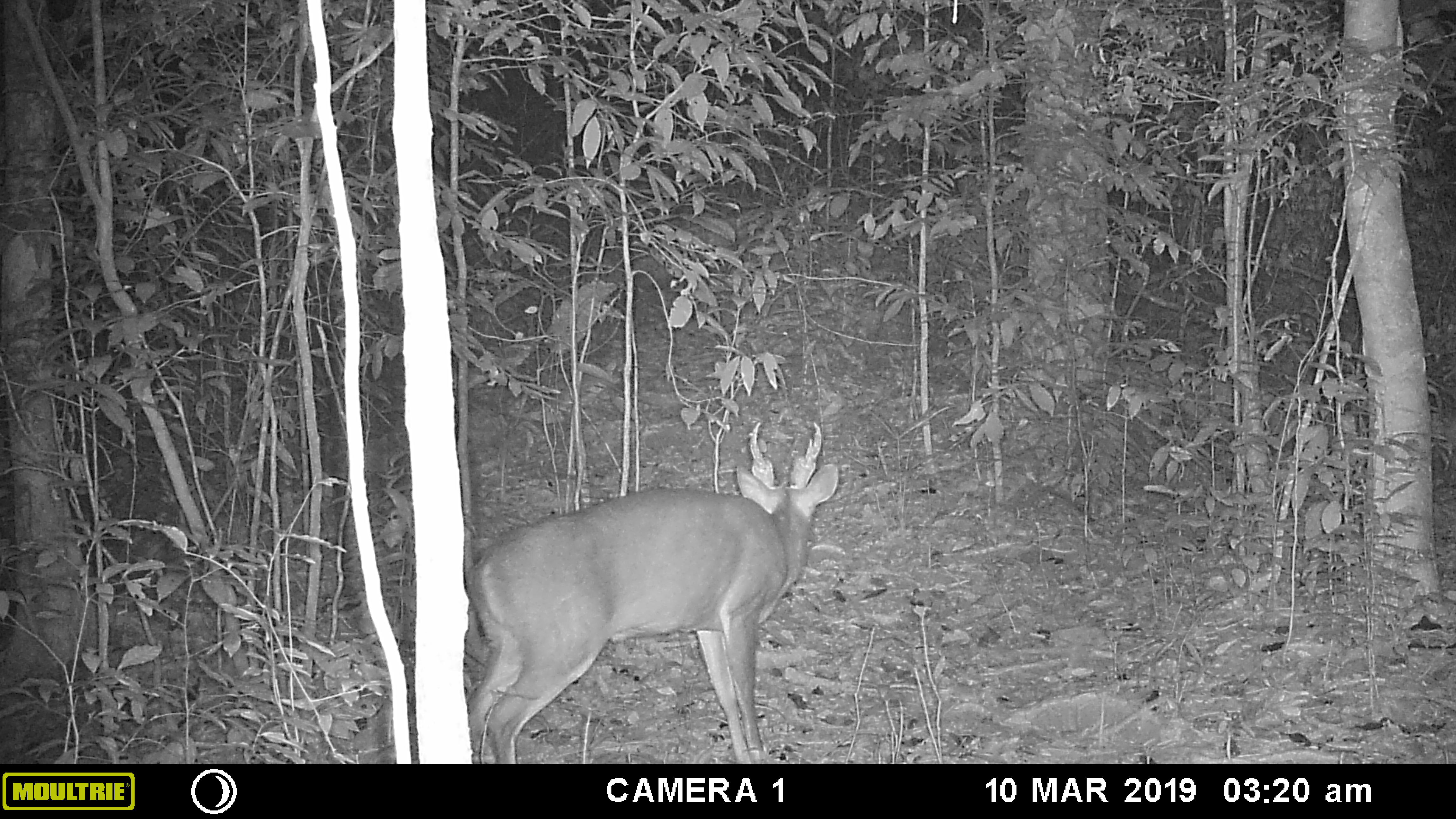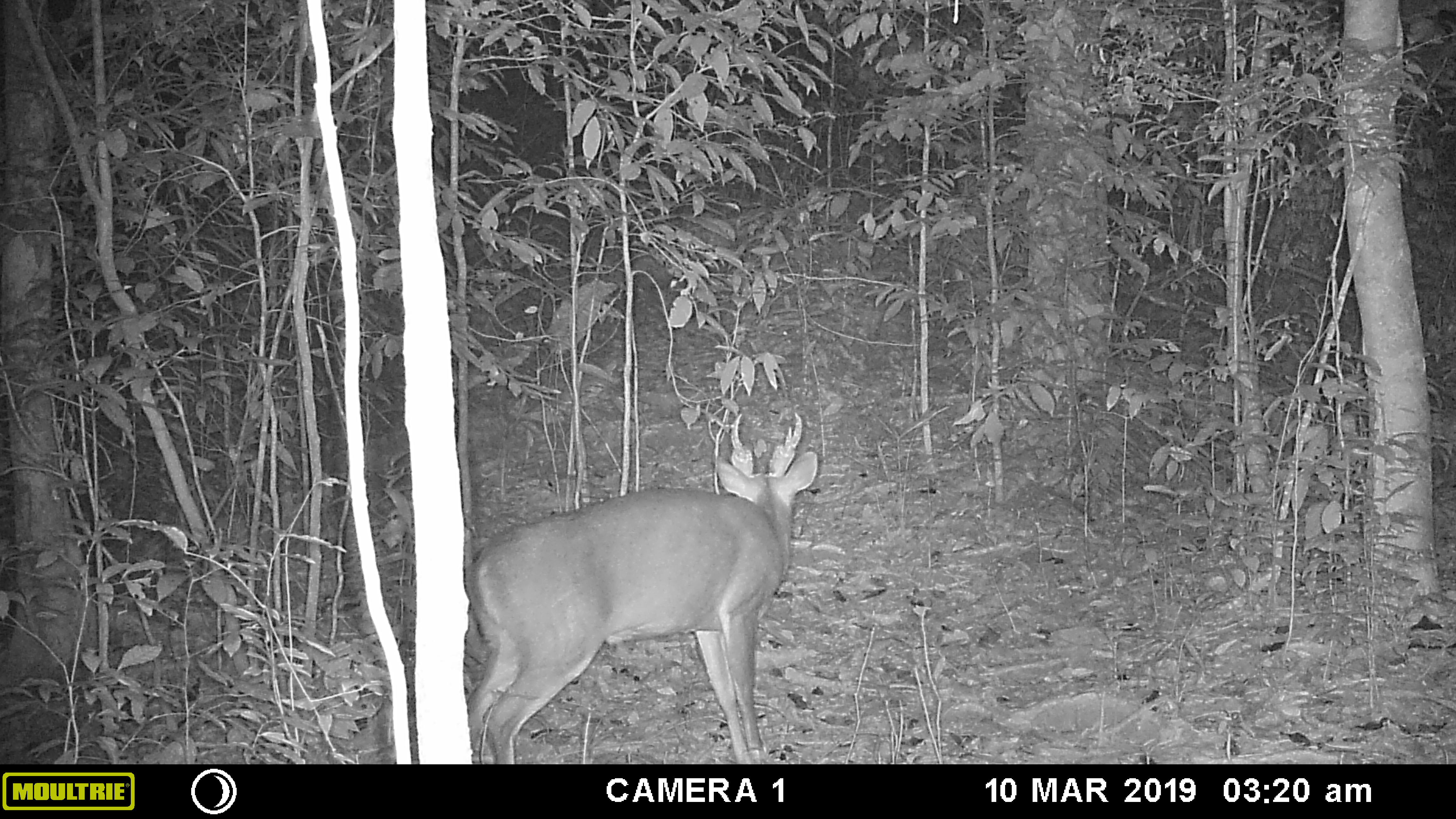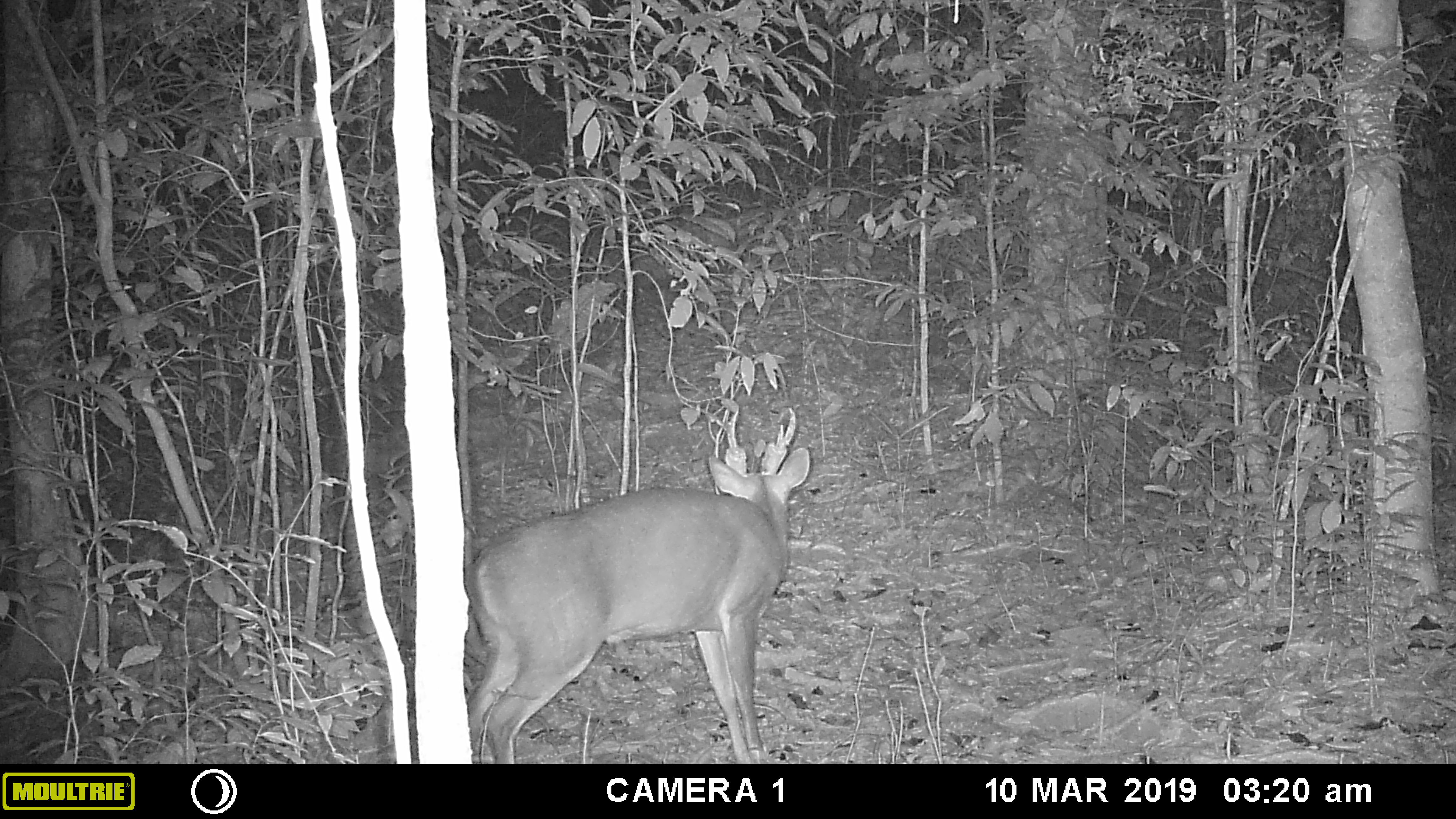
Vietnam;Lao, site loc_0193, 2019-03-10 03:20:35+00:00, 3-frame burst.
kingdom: Animalia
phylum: Chordata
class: Mammalia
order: Artiodactyla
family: Cervidae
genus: Muntiacus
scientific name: Muntiacus vuquangensis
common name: large-antlered muntjac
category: large antlered muntjac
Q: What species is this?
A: Large antlered muntjac (large-antlered muntjac) (Muntiacus vuquangensis).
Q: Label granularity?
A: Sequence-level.